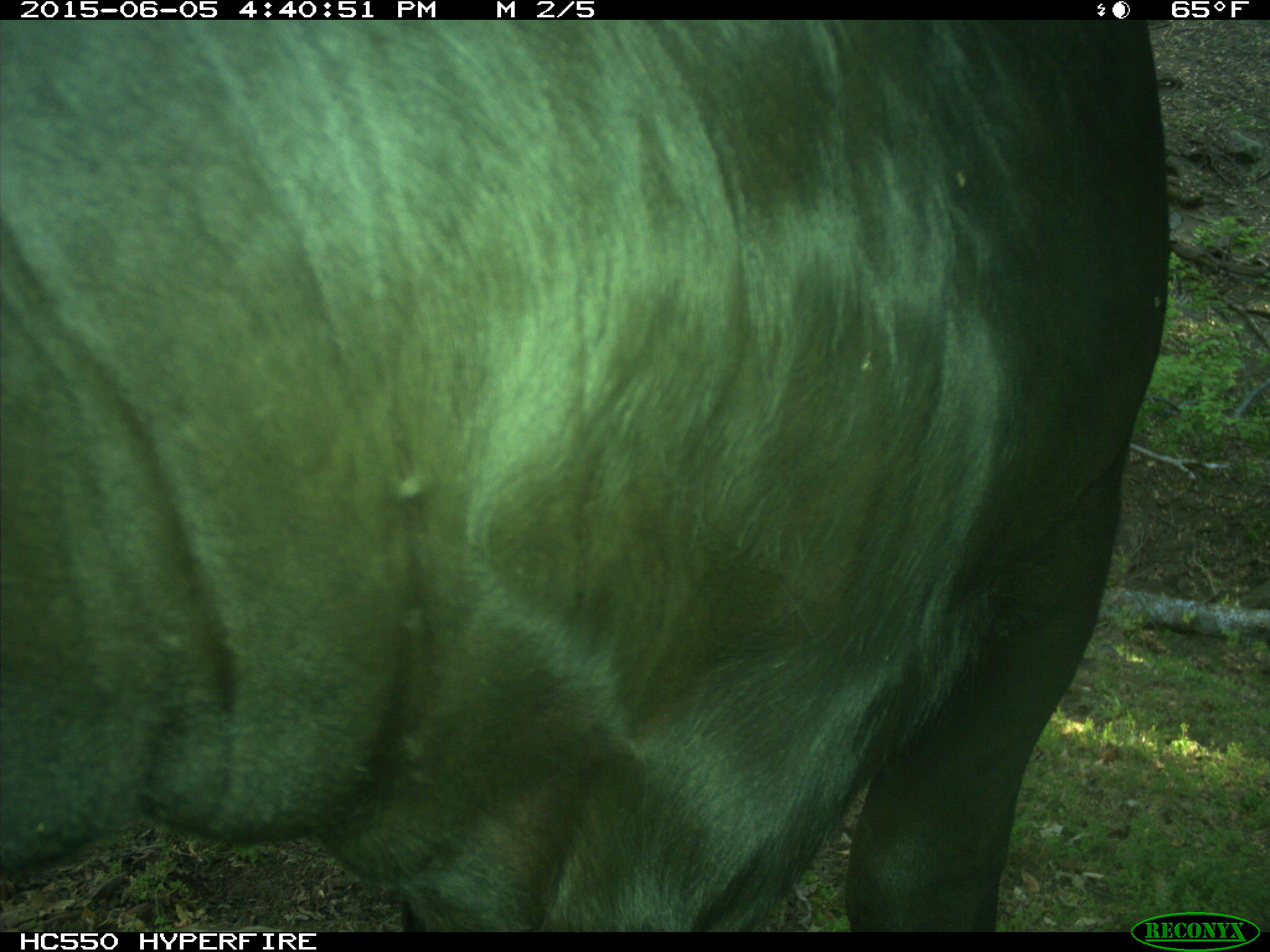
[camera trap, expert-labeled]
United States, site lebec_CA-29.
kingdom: Animalia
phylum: Chordata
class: Mammalia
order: Artiodactyla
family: Bovidae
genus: Bos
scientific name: Bos taurus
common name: domestic cow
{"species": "Bos taurus (domestic cow)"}